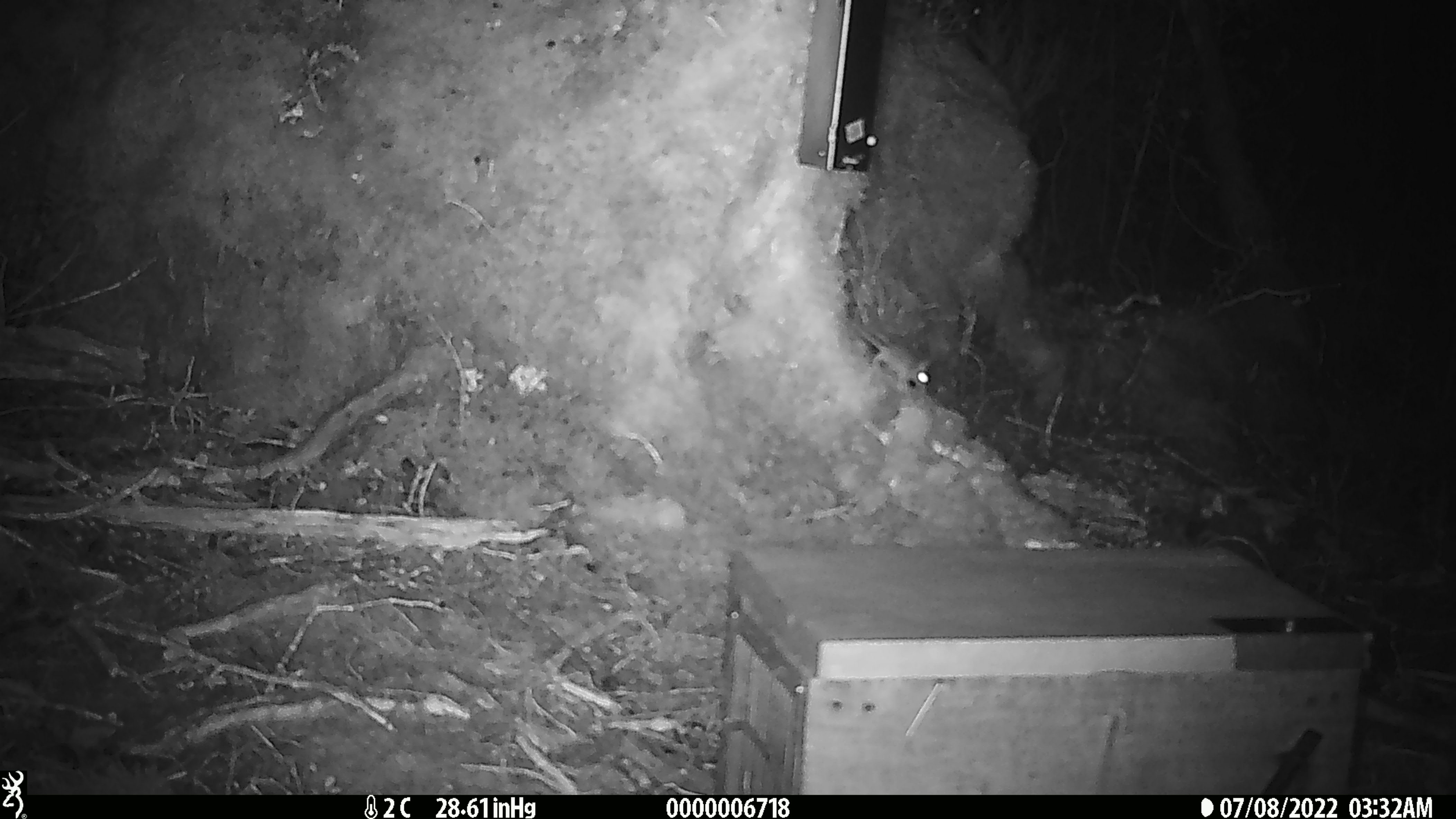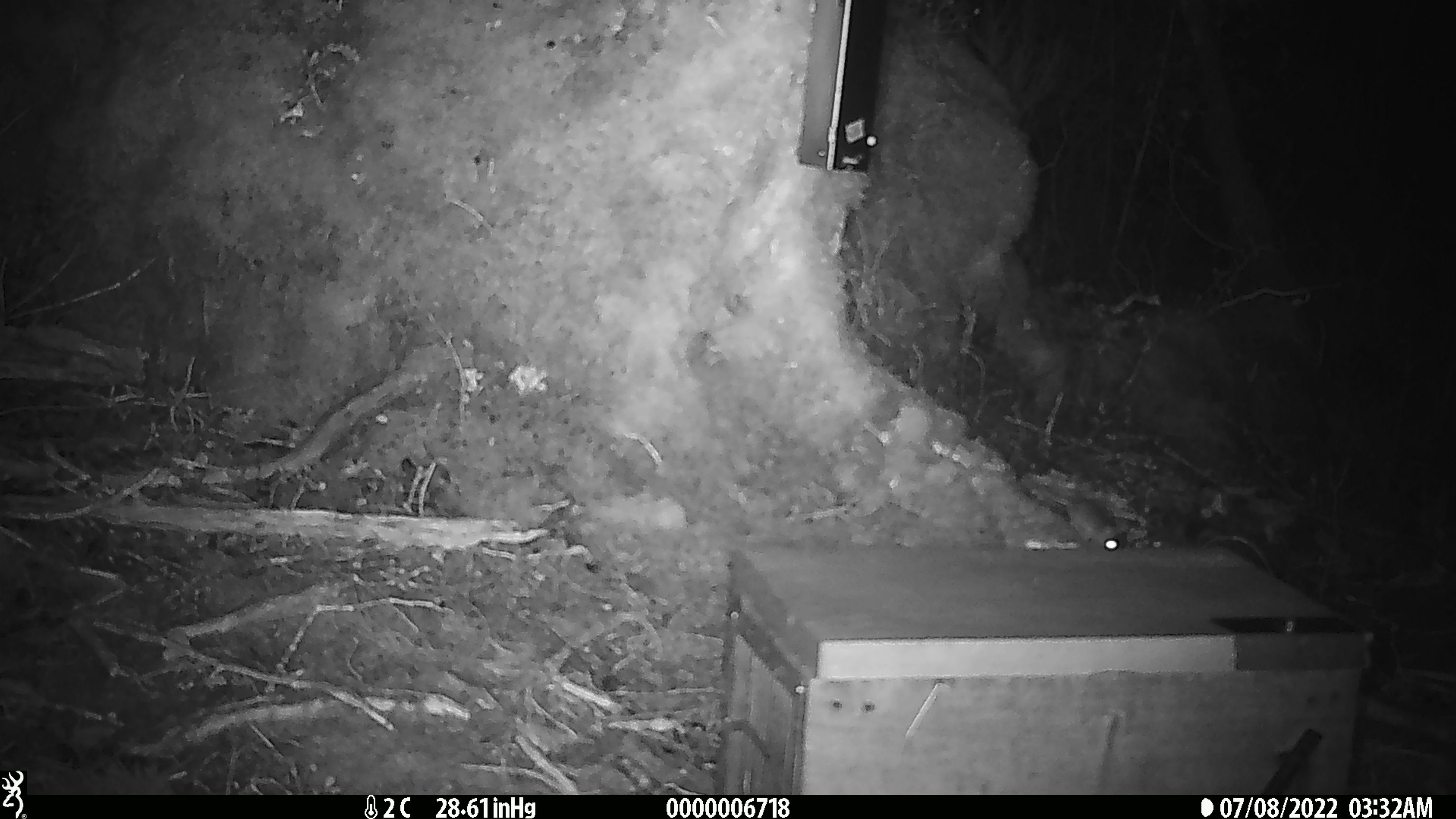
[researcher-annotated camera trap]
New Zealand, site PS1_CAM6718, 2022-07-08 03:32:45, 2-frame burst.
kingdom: Animalia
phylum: Chordata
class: Mammalia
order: Rodentia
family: Muridae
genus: Mus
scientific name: Mus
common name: mouse